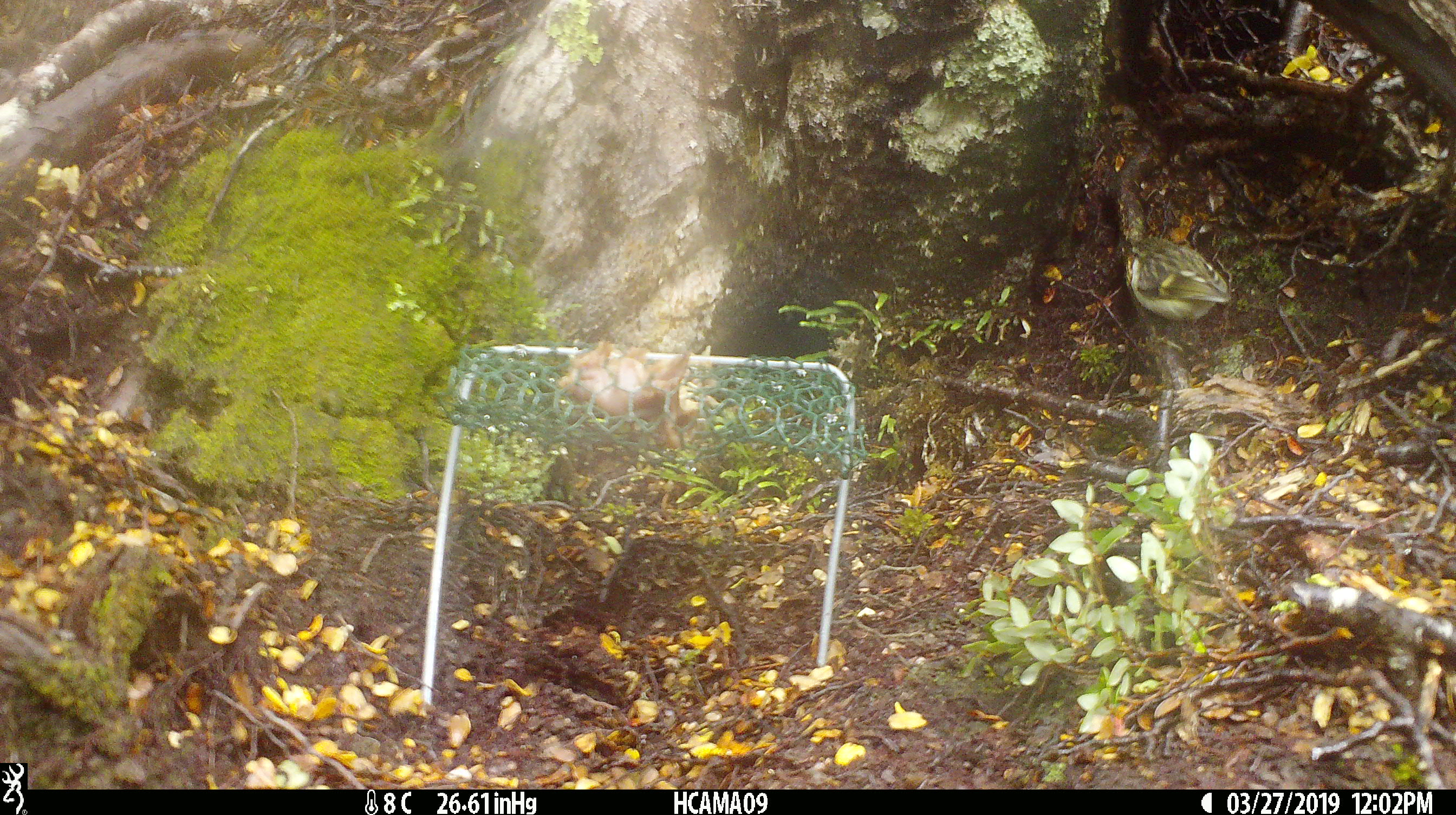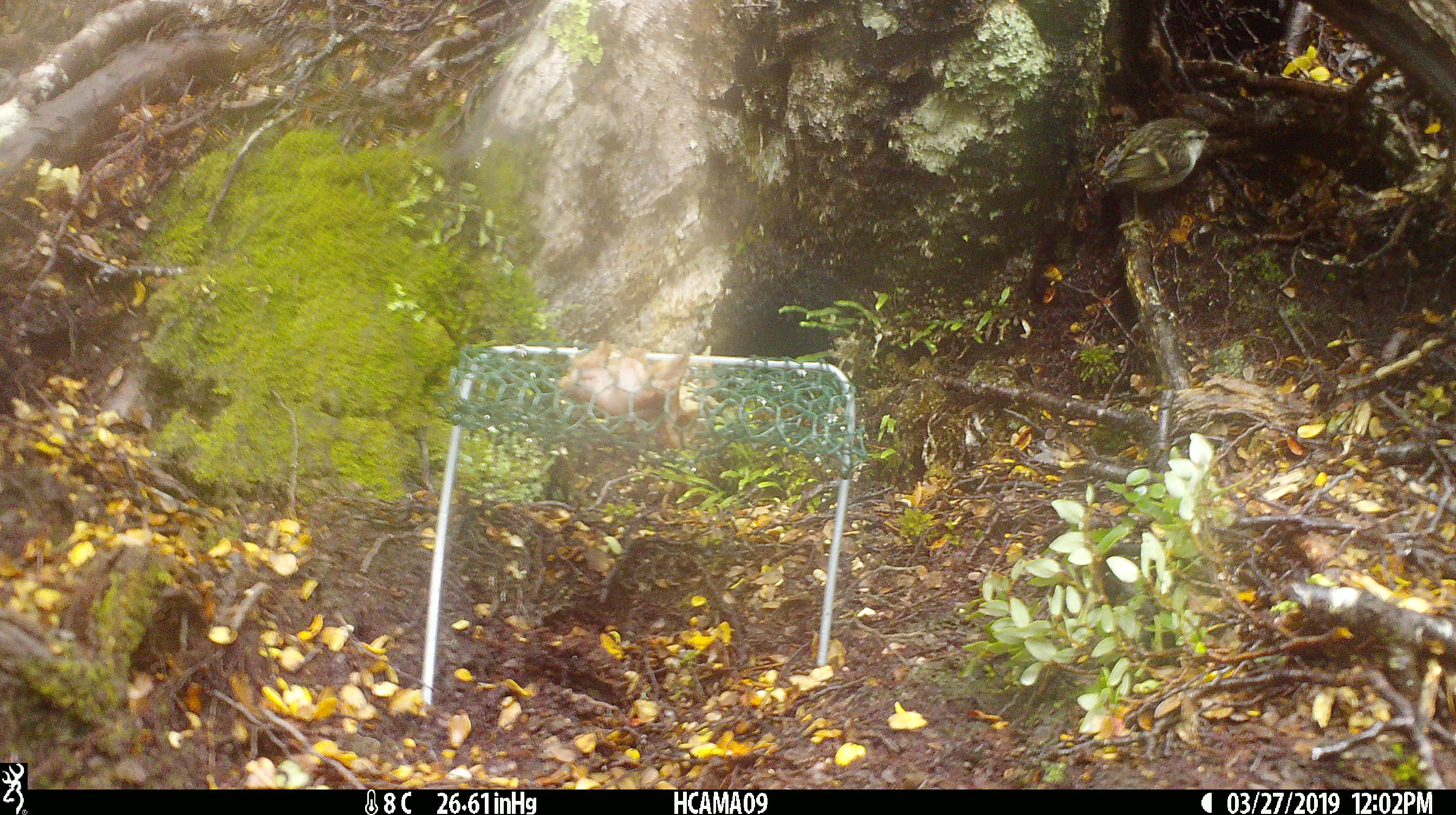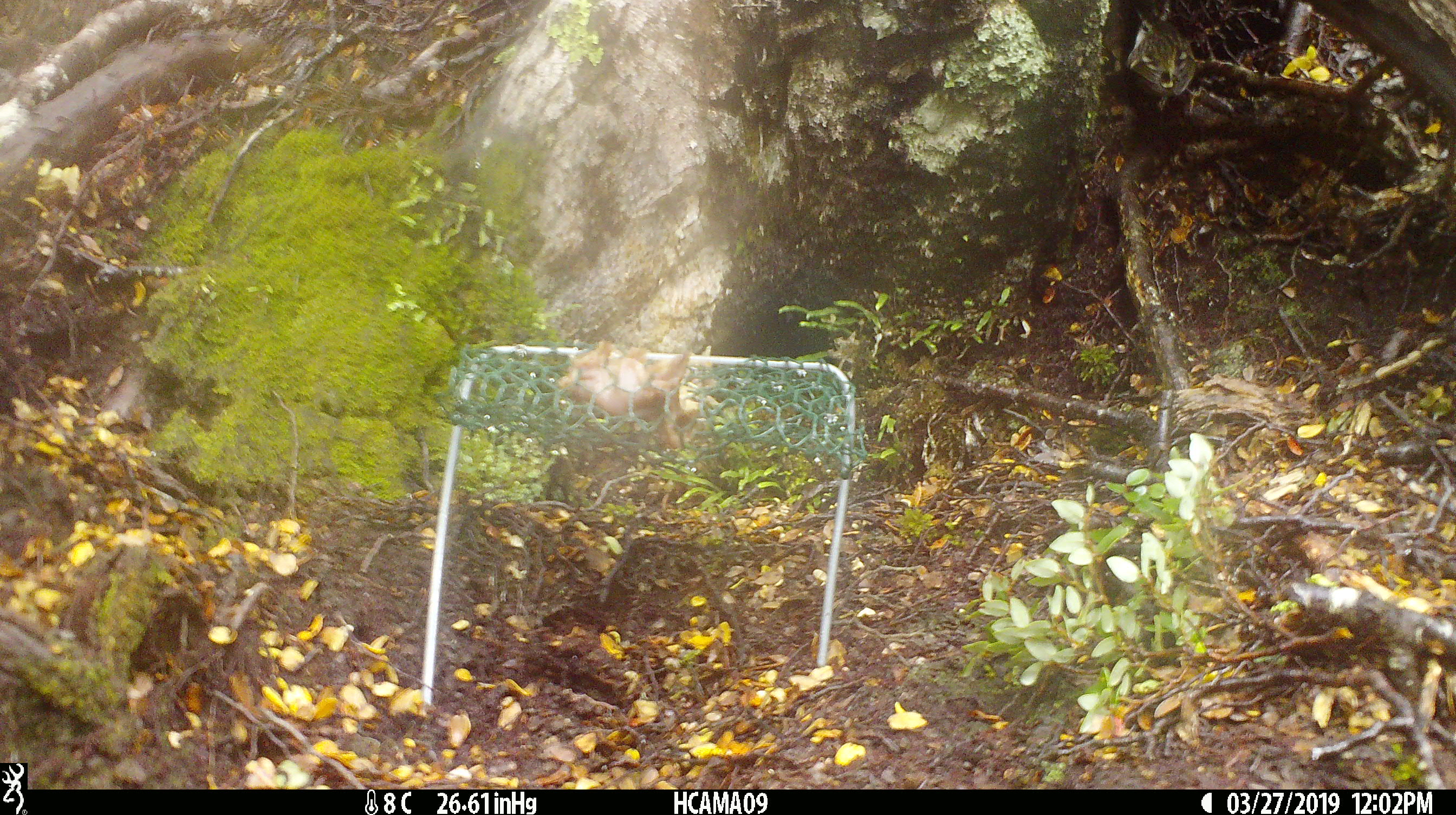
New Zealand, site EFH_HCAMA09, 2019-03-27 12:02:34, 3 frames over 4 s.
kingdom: Animalia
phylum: Chordata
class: Aves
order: Passeriformes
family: Acanthisittidae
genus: Acanthisitta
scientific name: Acanthisitta chloris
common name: rifleman